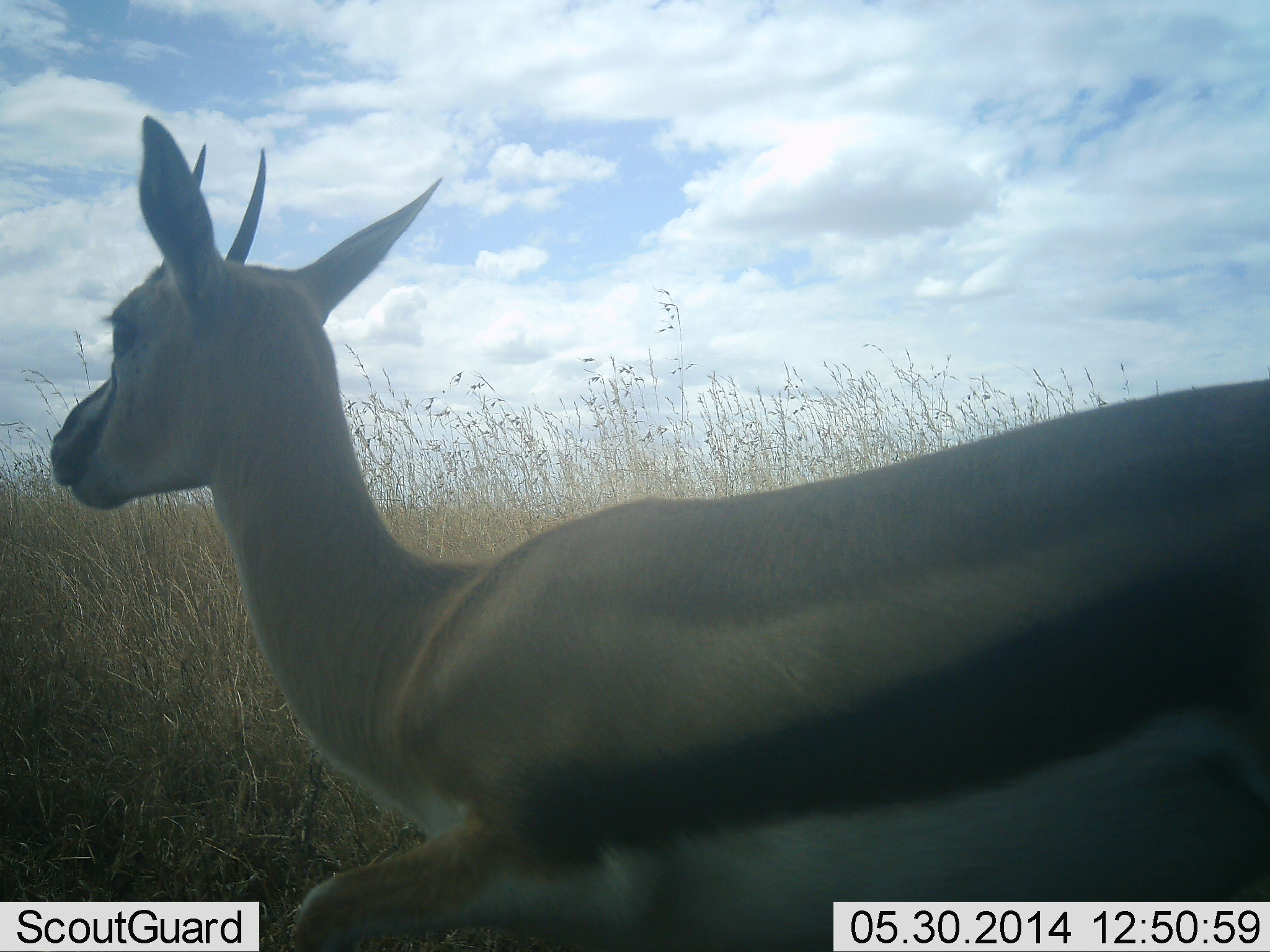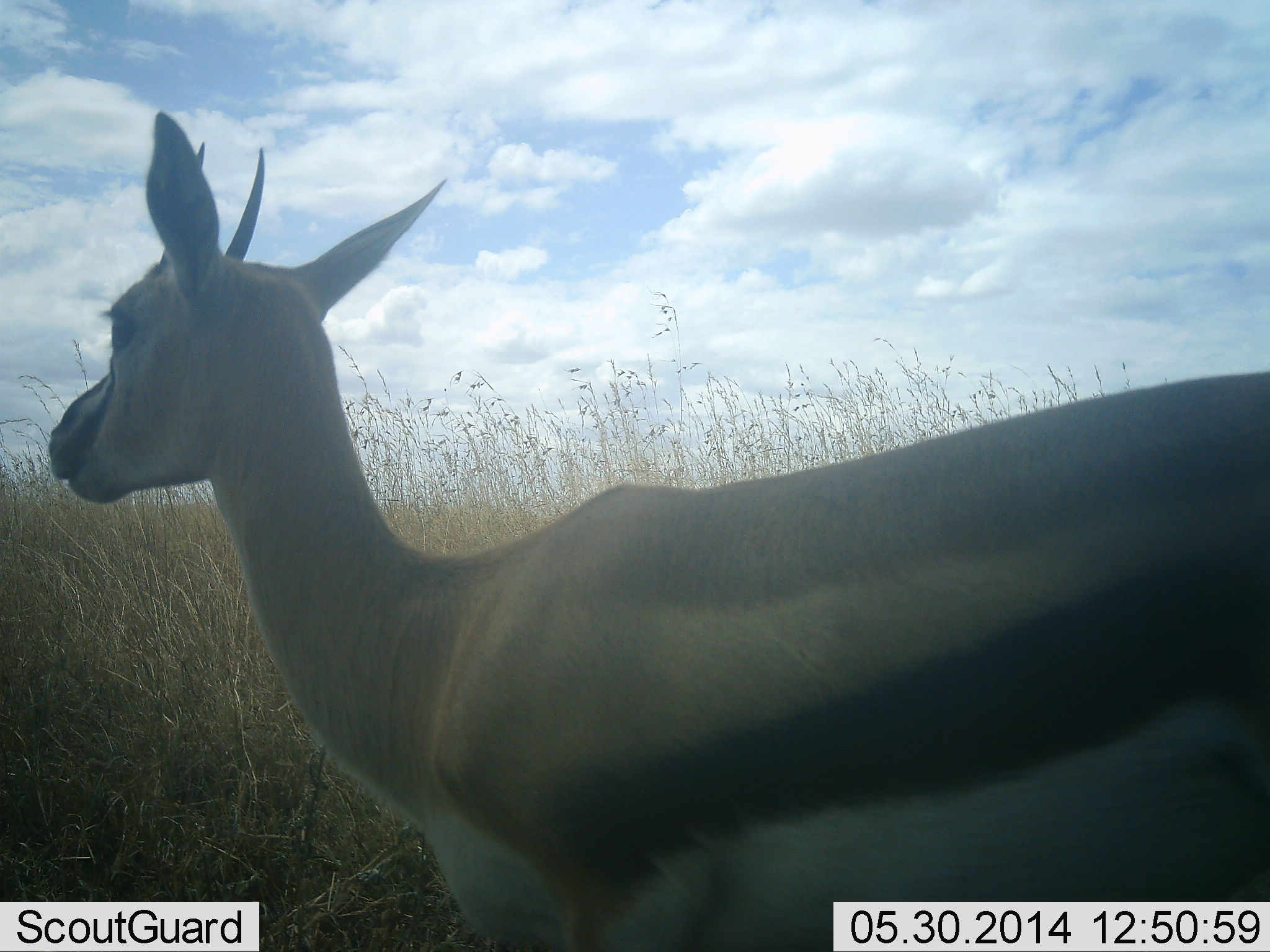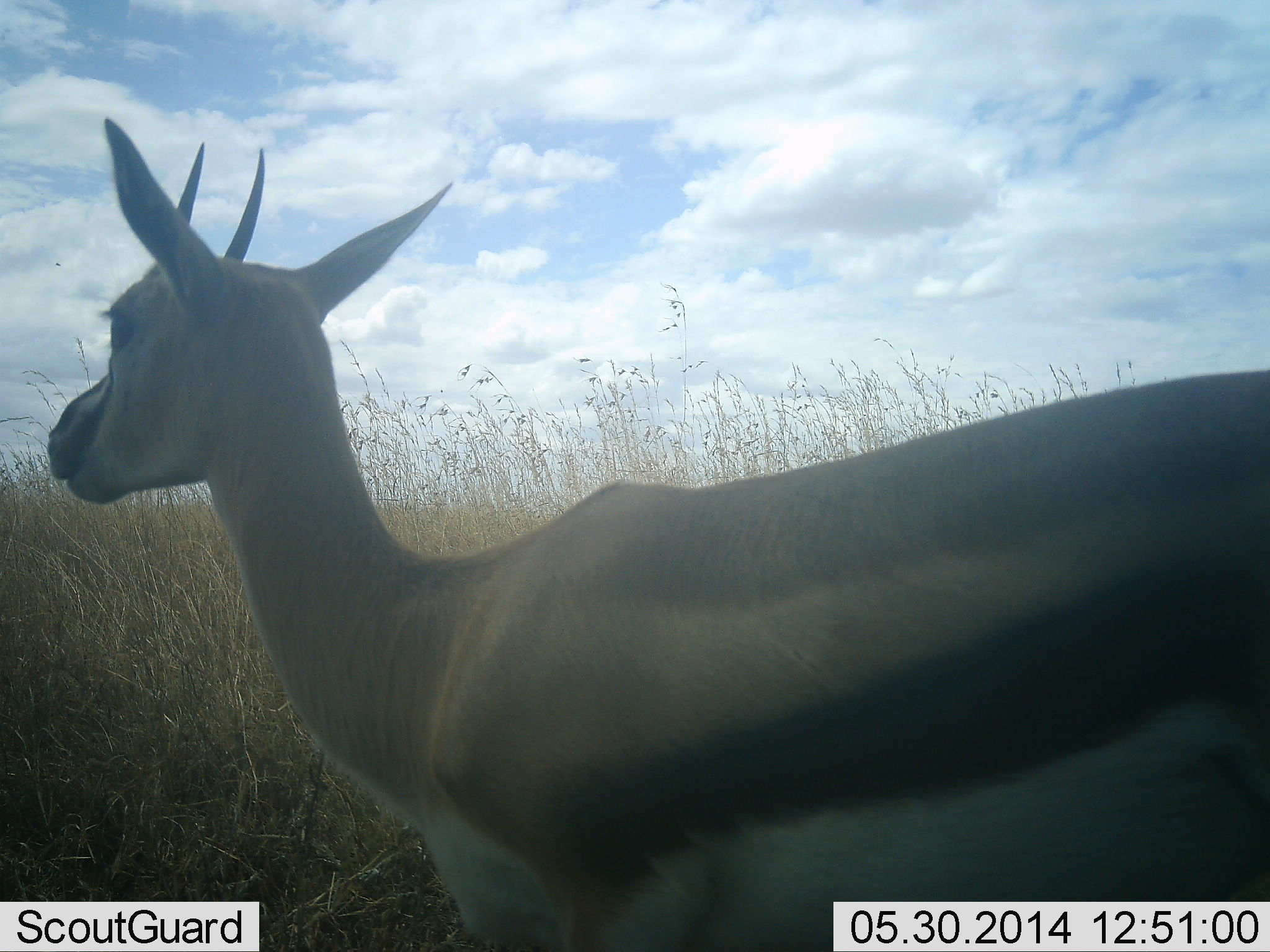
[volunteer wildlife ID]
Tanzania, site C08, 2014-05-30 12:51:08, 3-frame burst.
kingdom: Animalia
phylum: Chordata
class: Mammalia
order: Artiodactyla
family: Bovidae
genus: Eudorcas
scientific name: Eudorcas thomsonii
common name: thomson's gazelle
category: gazellethomsons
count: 1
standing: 88%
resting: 2%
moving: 12%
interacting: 0%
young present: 0%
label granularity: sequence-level